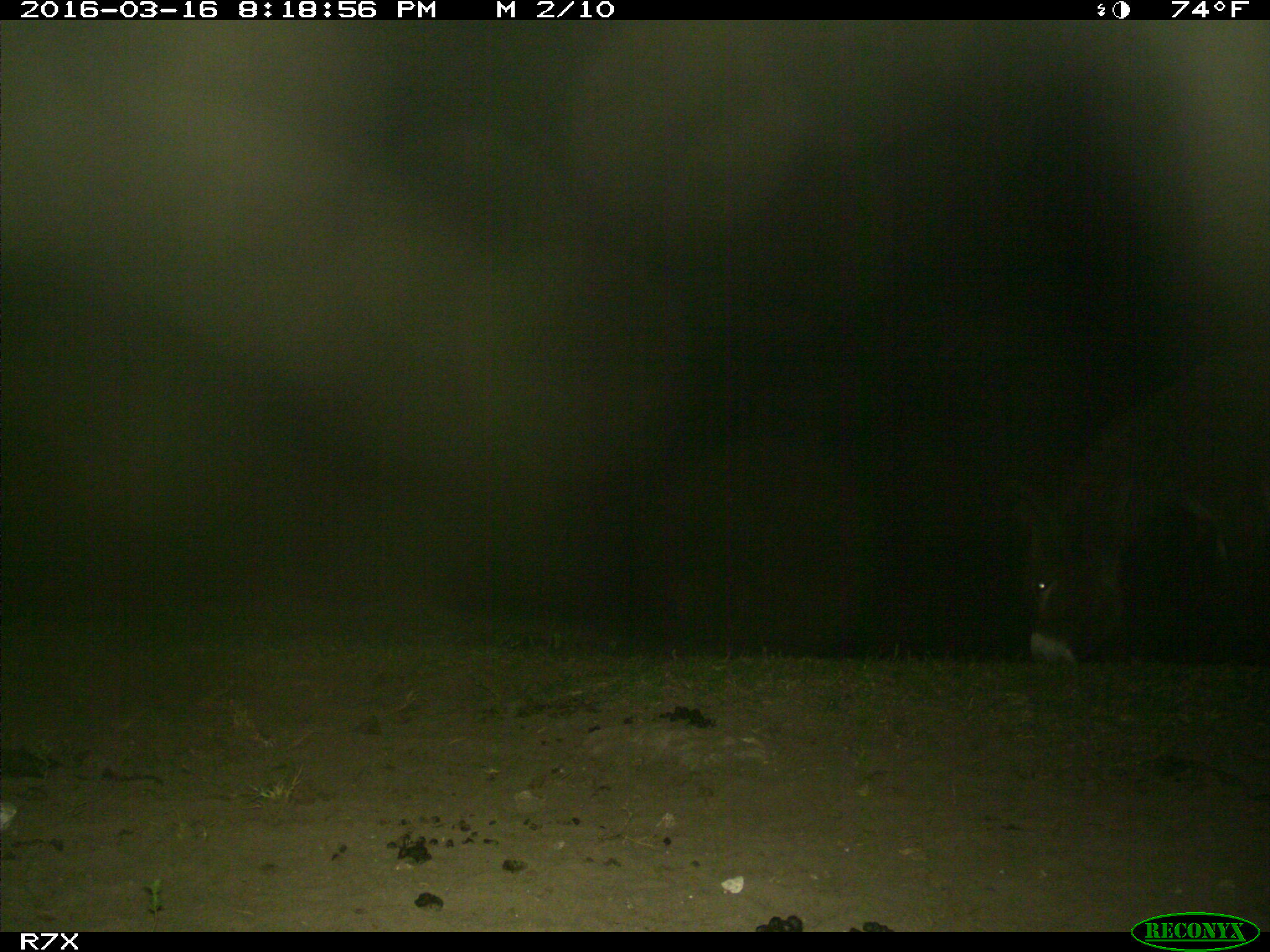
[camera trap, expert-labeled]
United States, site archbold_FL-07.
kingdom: Animalia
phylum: Chordata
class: Mammalia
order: Perissodactyla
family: Equidae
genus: Equus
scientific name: Equus africanus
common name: african wild ass